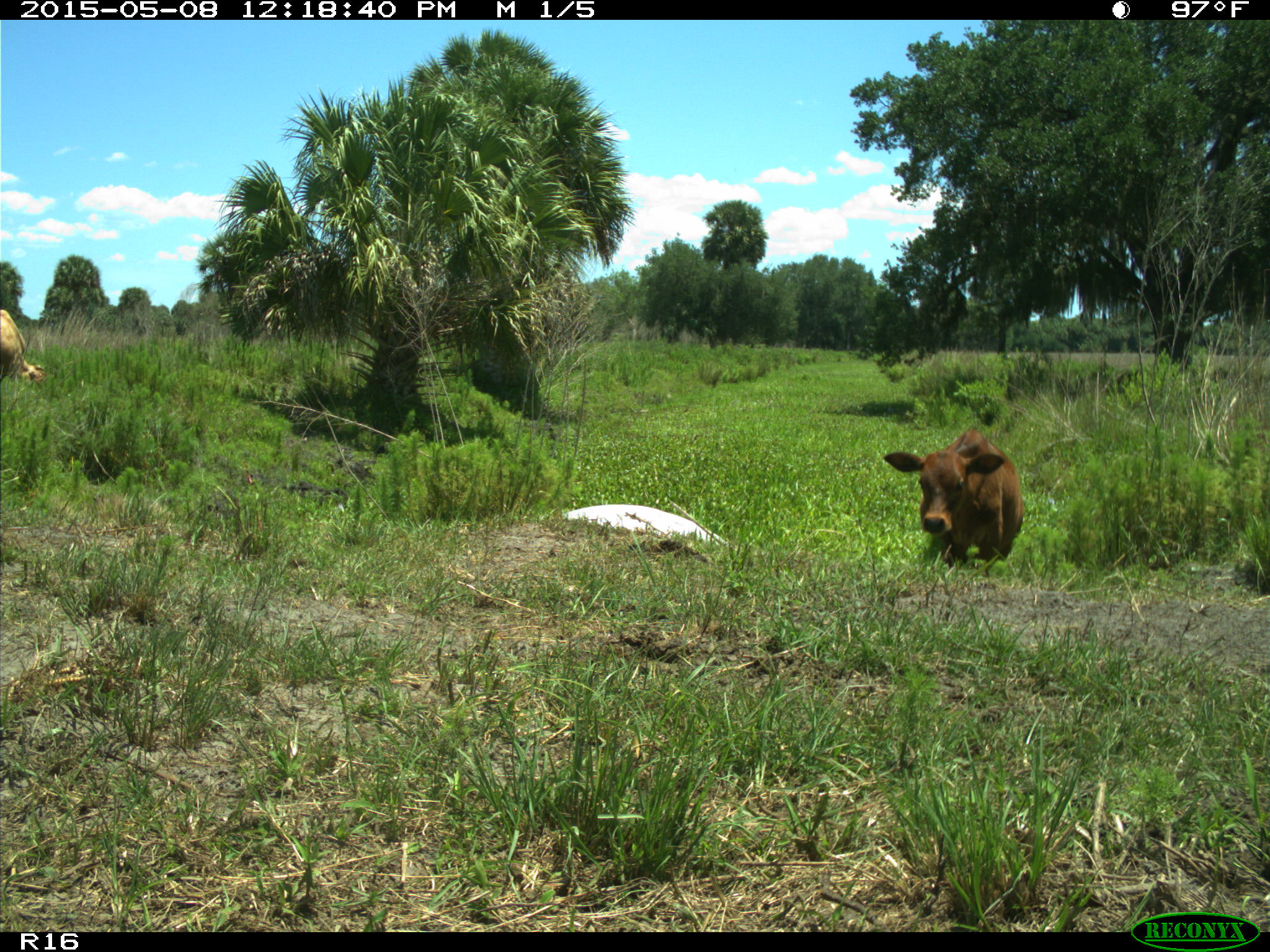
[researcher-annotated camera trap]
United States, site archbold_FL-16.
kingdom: Animalia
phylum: Chordata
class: Mammalia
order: Artiodactyla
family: Bovidae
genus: Bos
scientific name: Bos taurus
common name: domestic cow